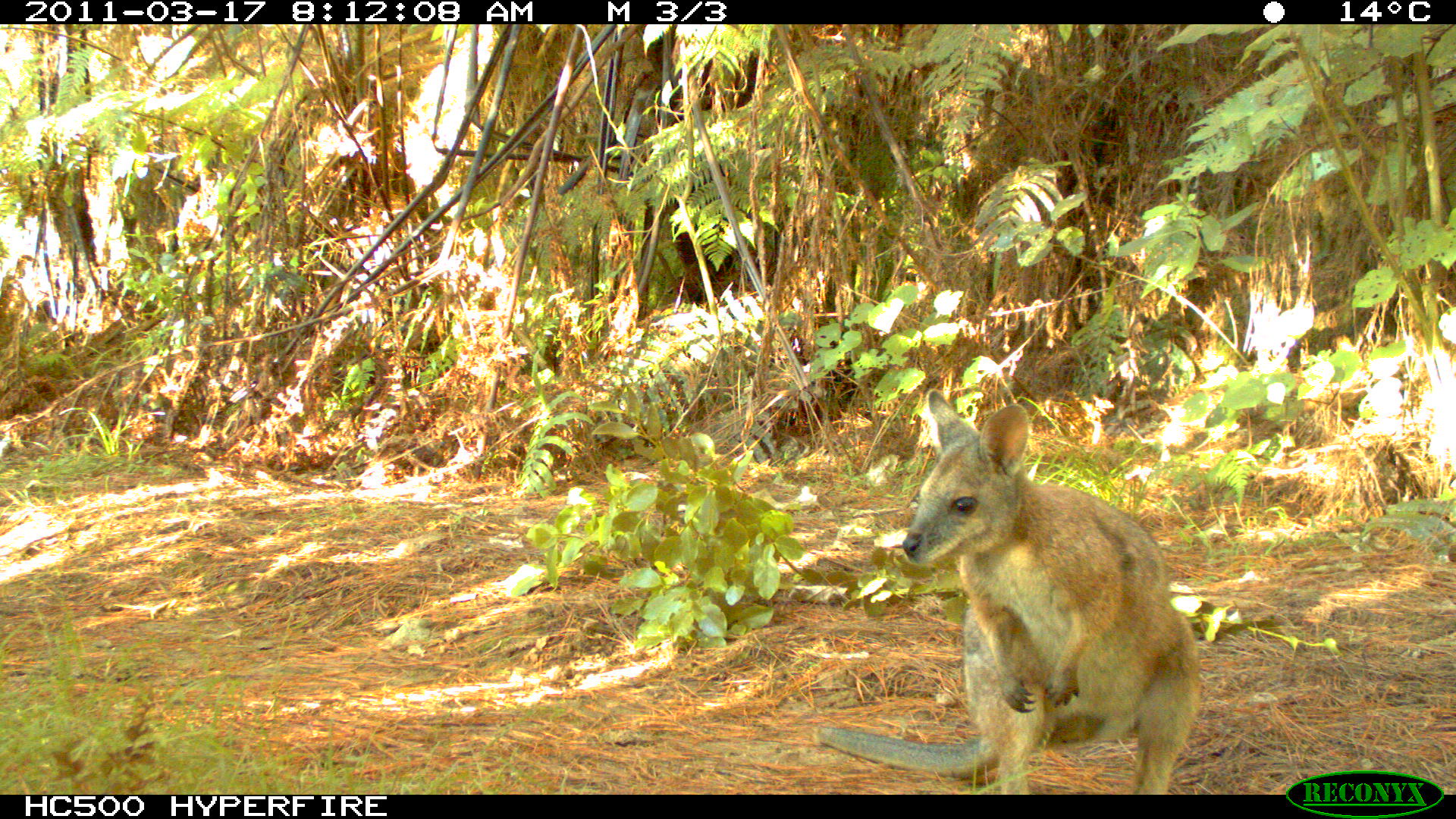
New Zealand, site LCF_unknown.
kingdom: Animalia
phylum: Chordata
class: Mammalia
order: Diprotodontia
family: Macropodidae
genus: Notamacropus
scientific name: Notamacropus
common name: wallaby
Wallaby (Notamacropus).